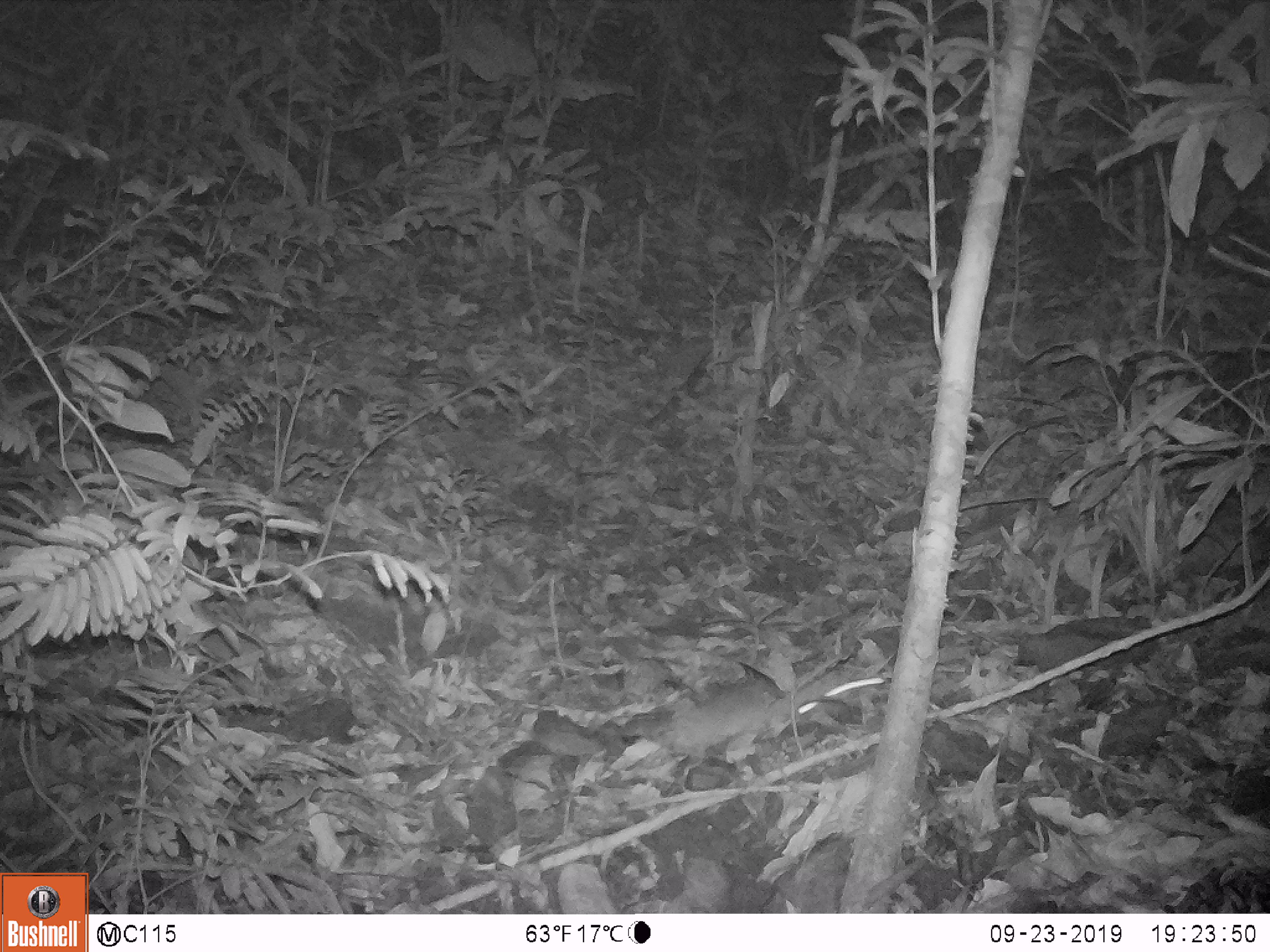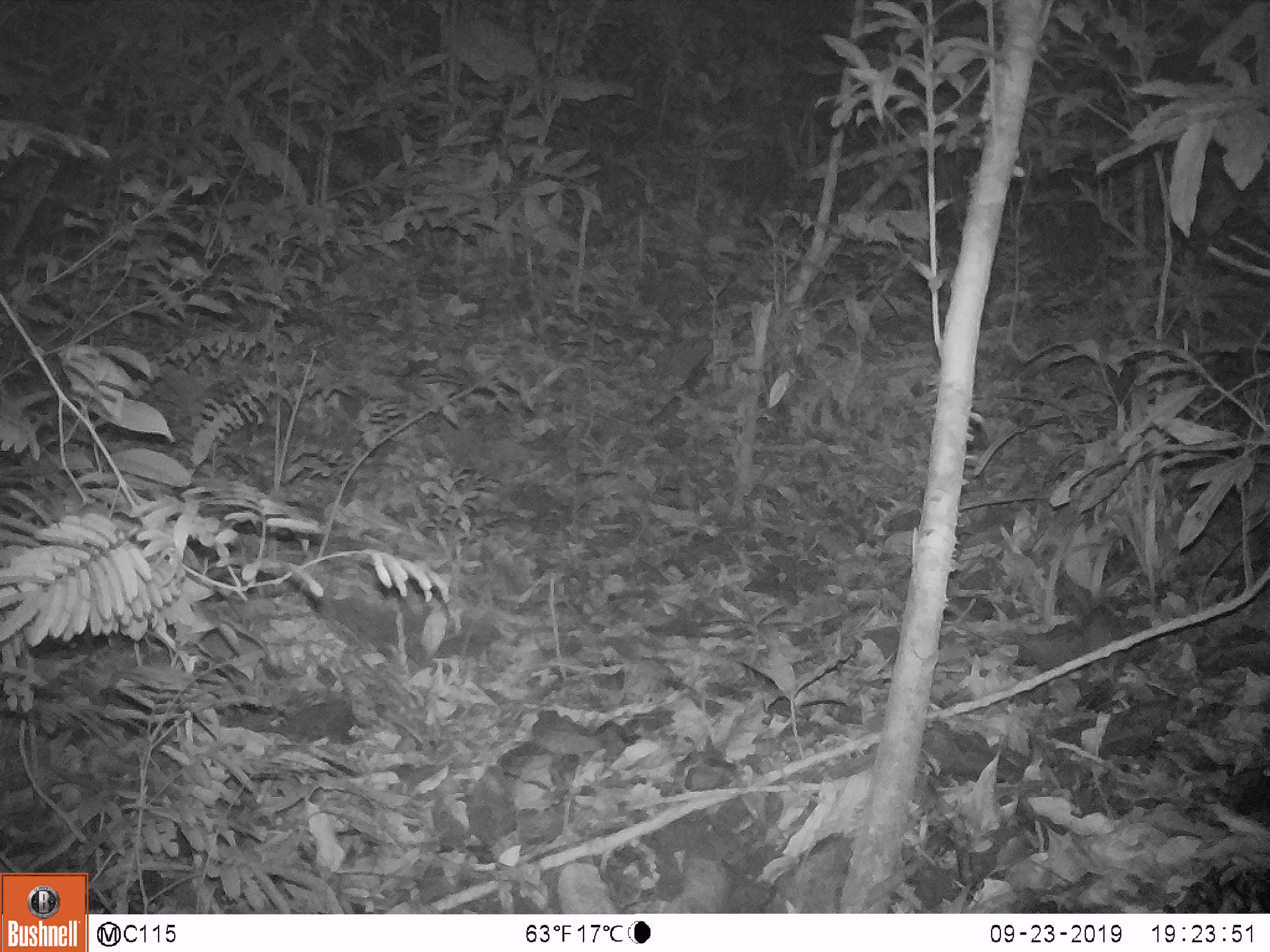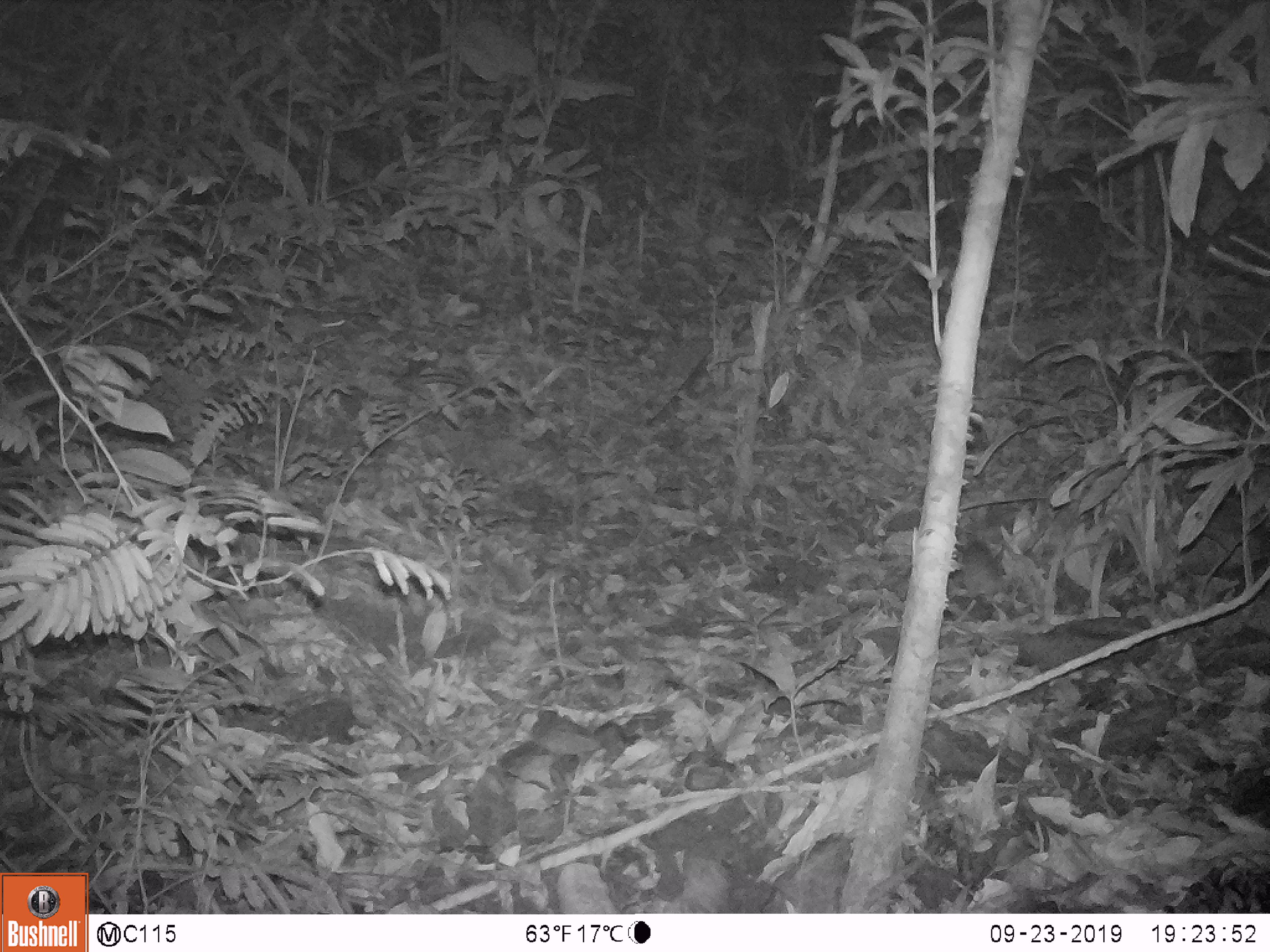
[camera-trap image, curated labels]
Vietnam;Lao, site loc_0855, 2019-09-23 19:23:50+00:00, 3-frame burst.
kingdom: Animalia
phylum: Chordata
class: Mammalia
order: Rodentia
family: Muridae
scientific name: Muridae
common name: old-world mice and rats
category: unidentified murid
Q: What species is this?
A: Unidentified murid (old-world mice and rats) (Muridae).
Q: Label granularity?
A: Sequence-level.